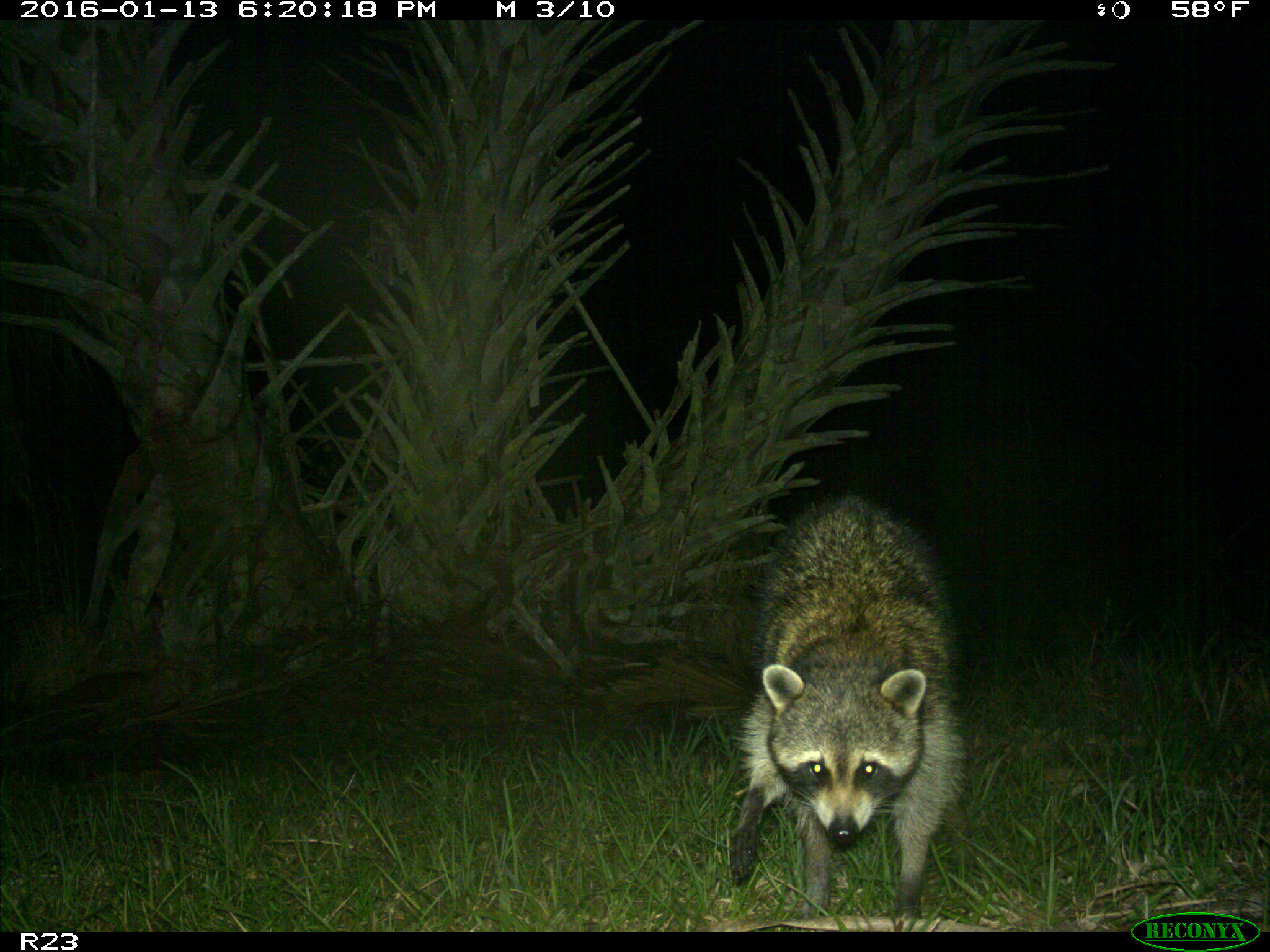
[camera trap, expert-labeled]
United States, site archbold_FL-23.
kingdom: Animalia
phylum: Chordata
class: Mammalia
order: Carnivora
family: Procyonidae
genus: Procyon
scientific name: Procyon lotor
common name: common raccoon